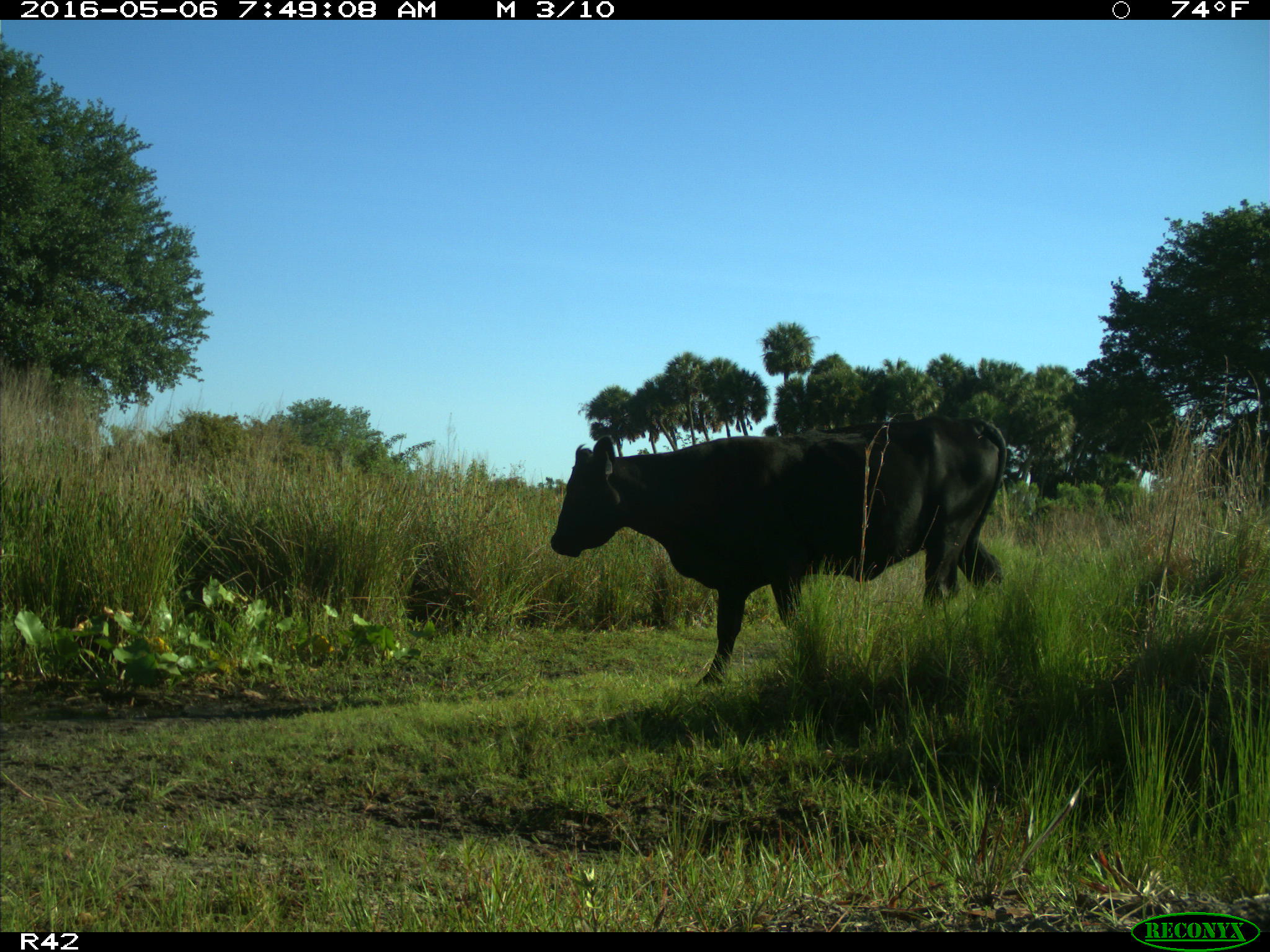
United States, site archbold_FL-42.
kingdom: Animalia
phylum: Chordata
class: Mammalia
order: Artiodactyla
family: Bovidae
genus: Bos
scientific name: Bos taurus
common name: domestic cow